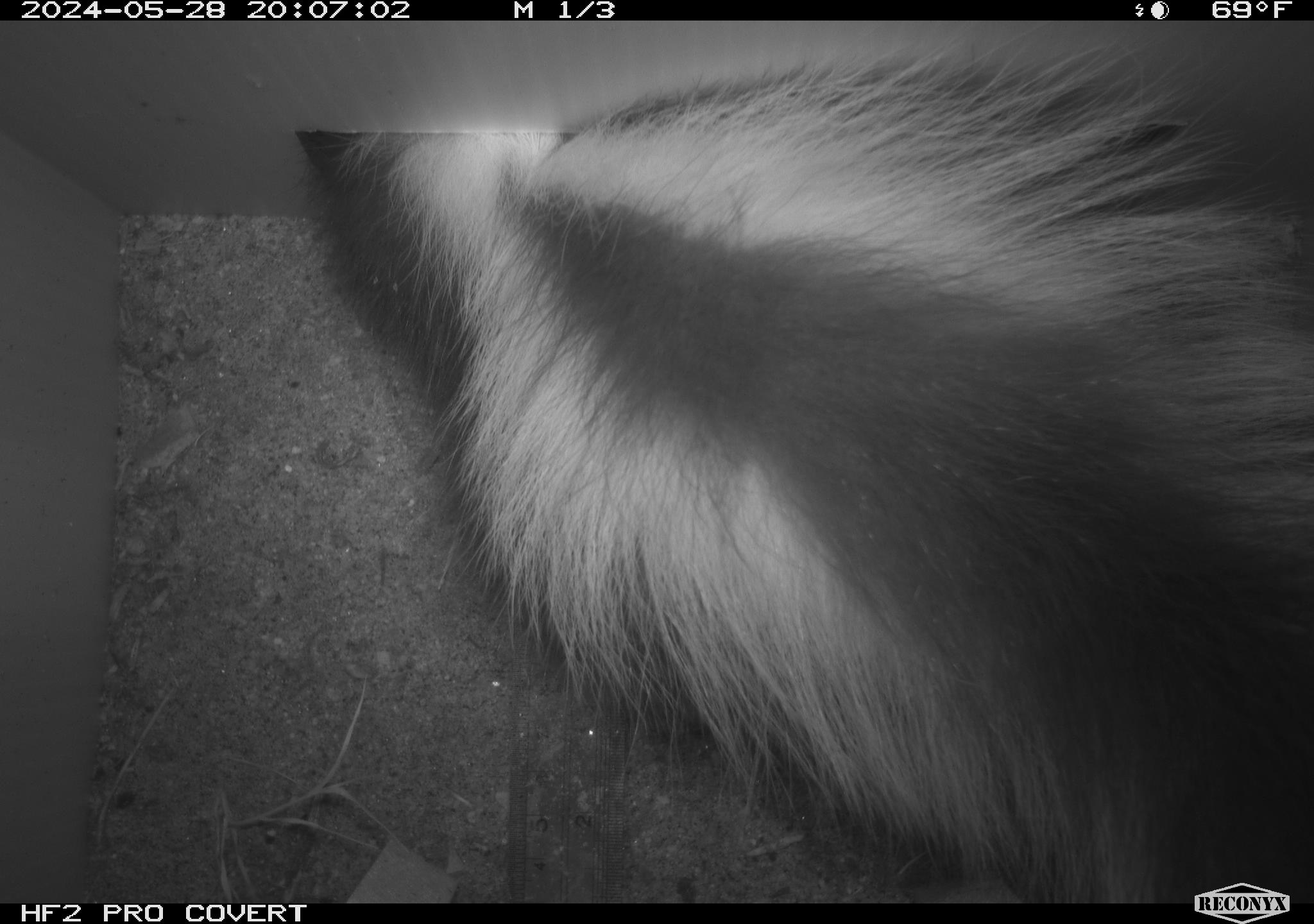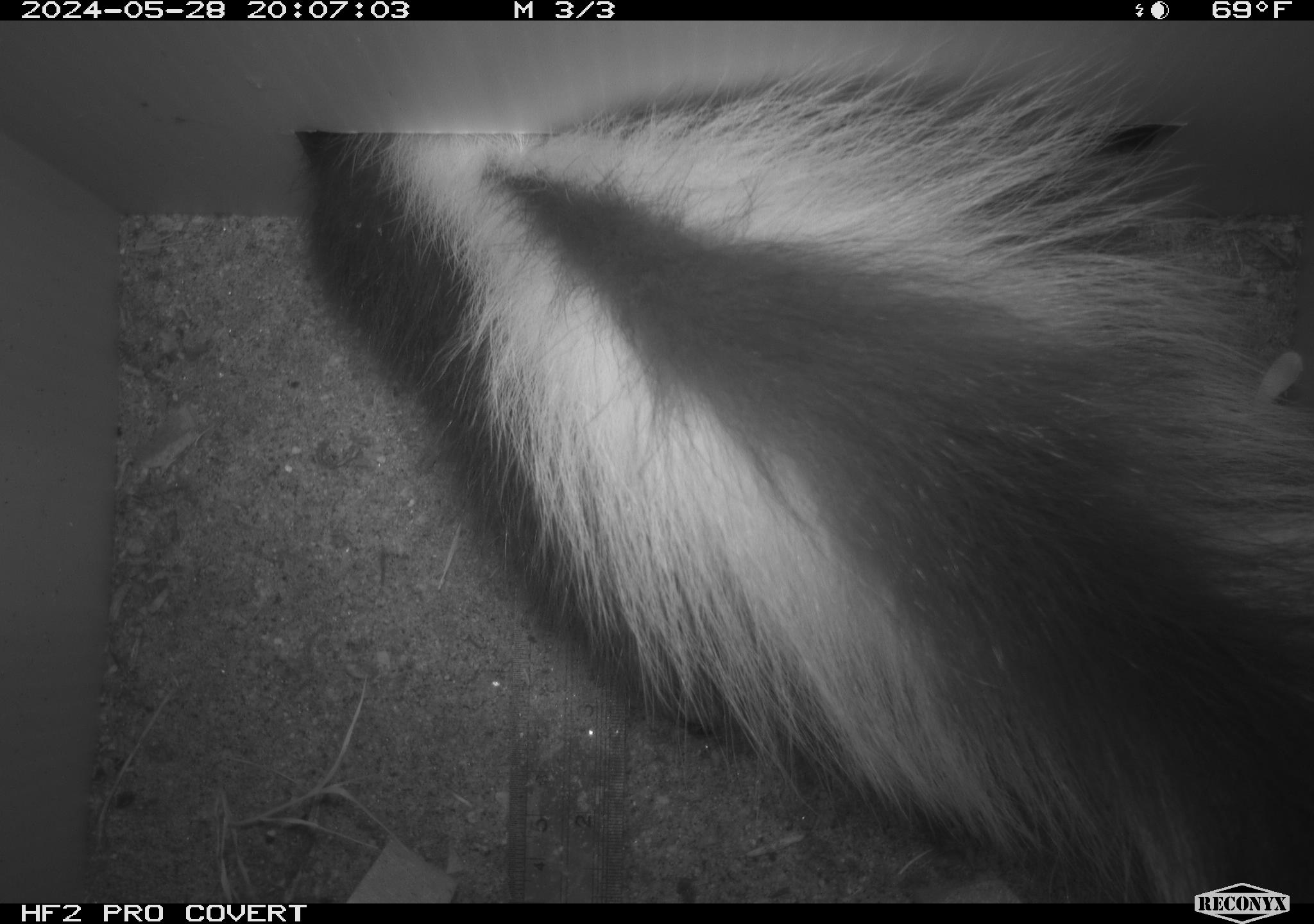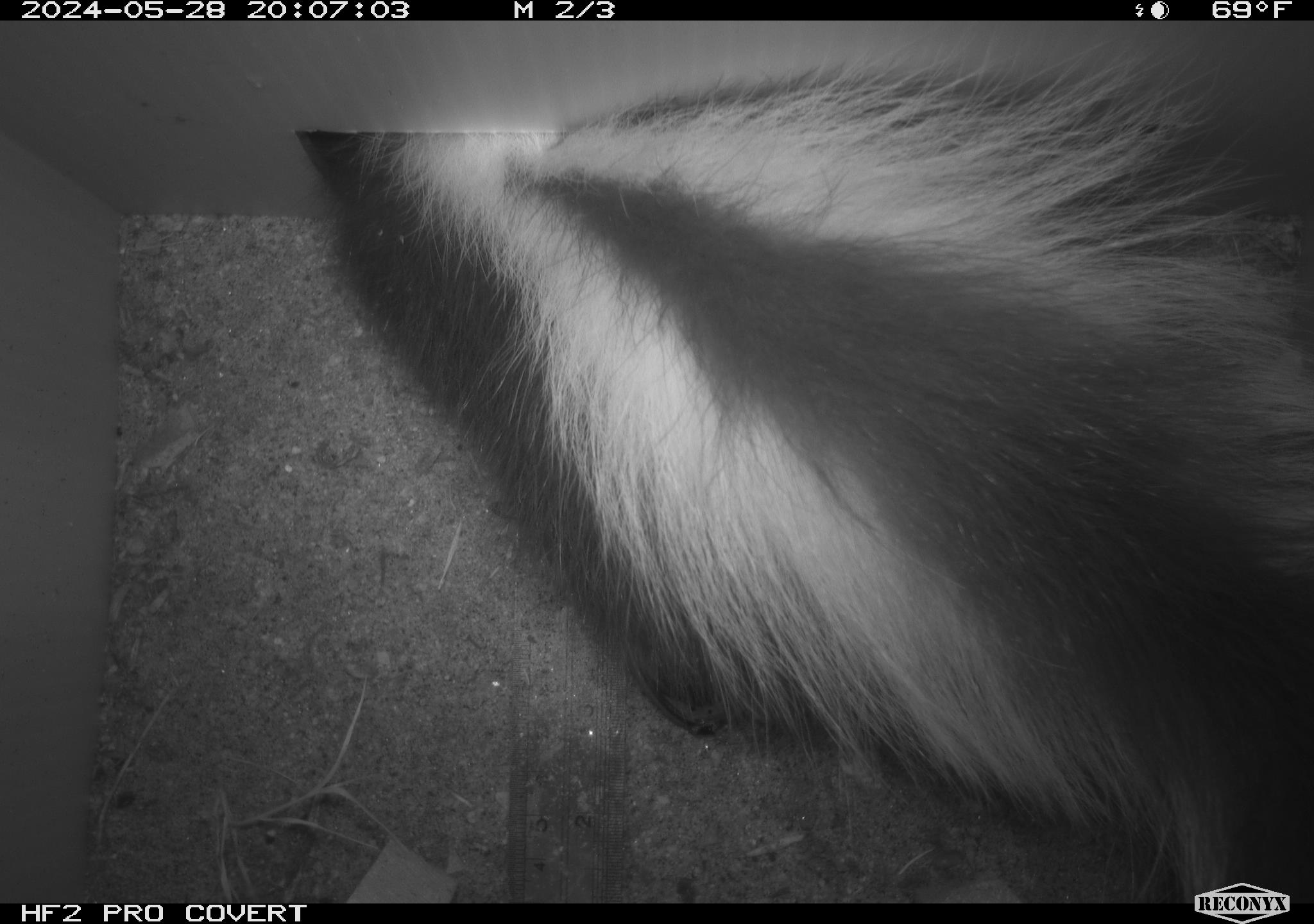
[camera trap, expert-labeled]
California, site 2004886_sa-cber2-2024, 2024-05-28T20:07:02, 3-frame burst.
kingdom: Animalia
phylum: Chordata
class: Mammalia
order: Carnivora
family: Mephitidae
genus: Mephitis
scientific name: Mephitis mephitis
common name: striped skunk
Striped skunk (Mephitis mephitis).